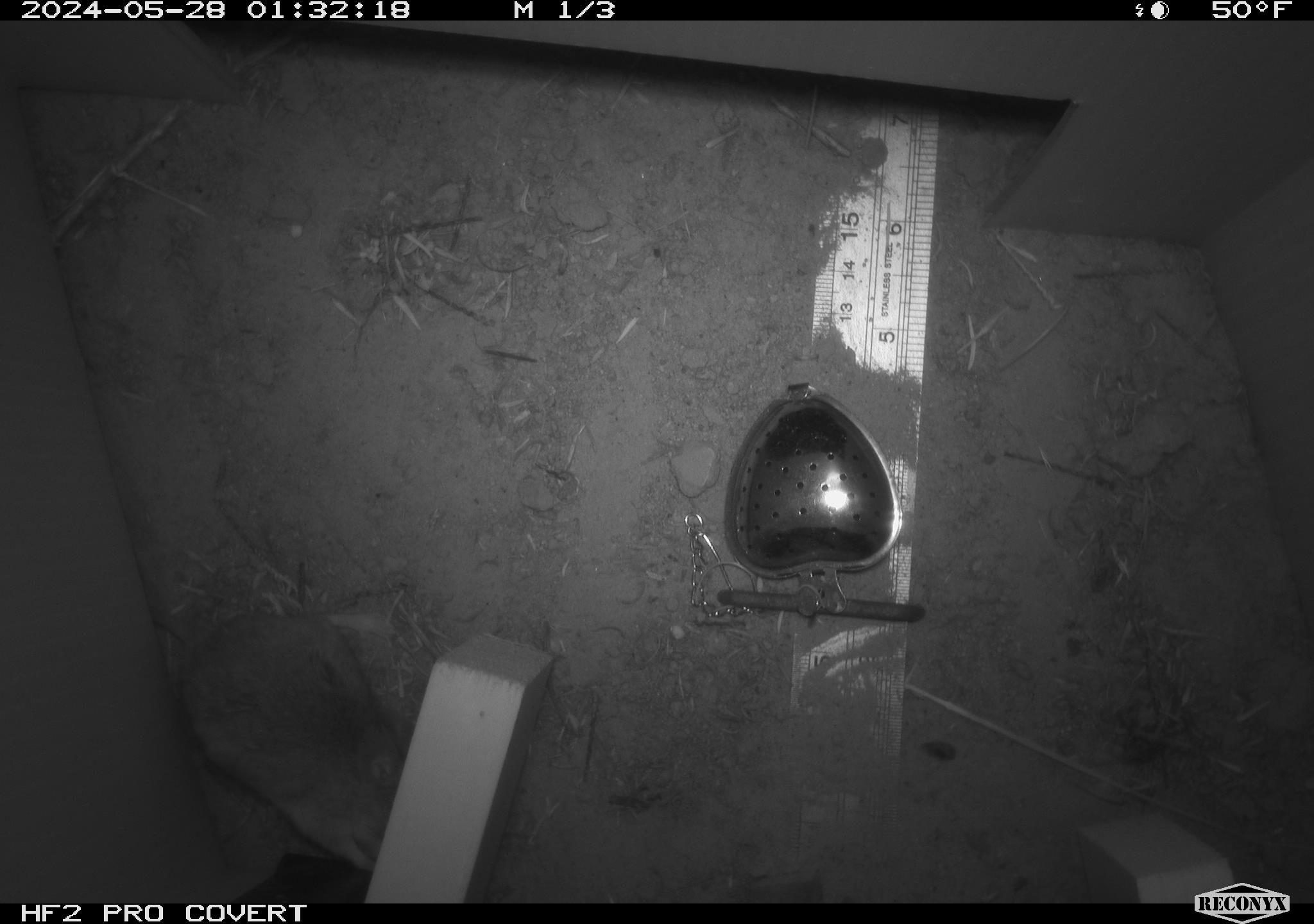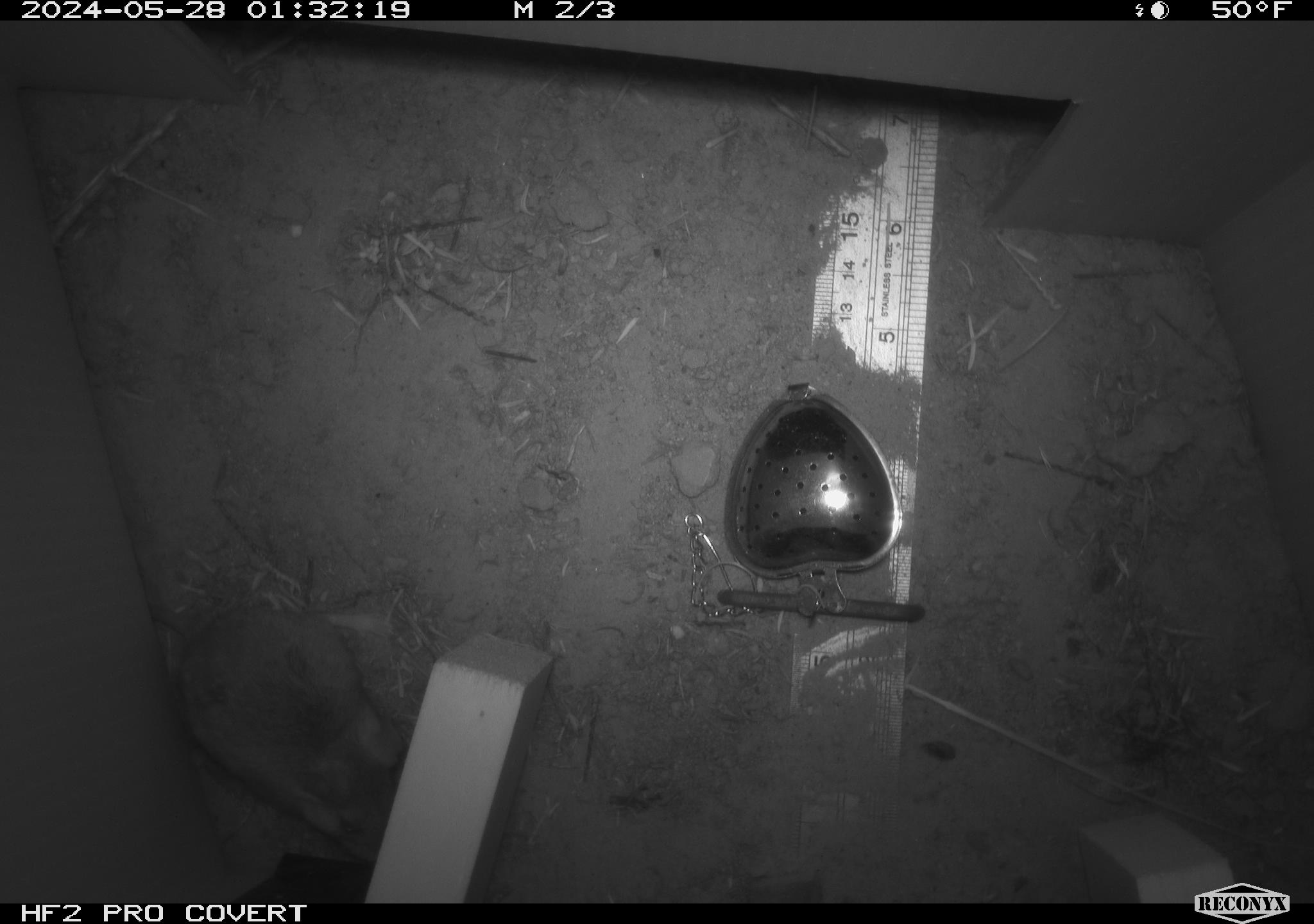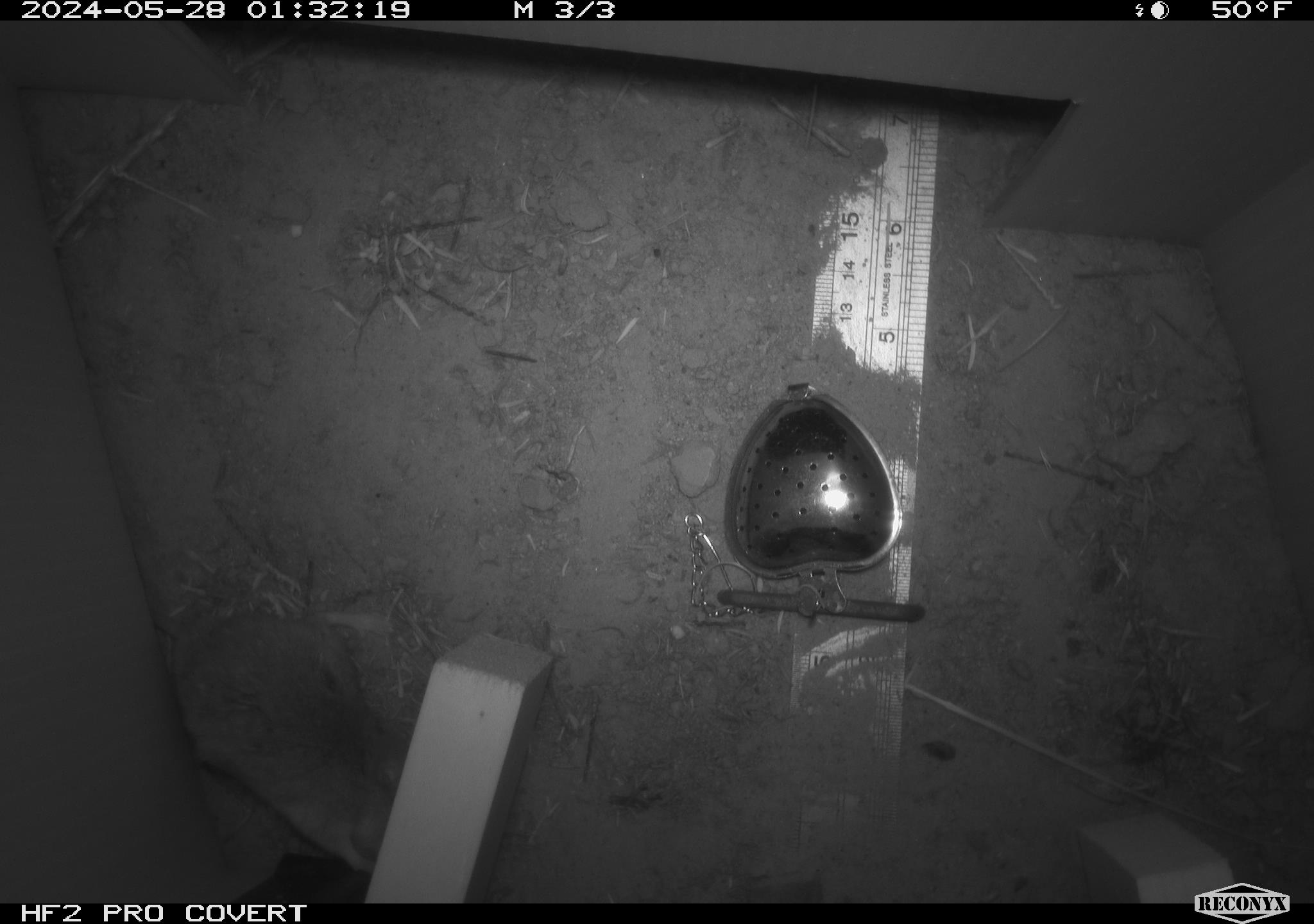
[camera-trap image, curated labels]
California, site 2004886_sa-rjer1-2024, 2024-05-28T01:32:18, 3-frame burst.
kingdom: Animalia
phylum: Chordata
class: Mammalia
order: Rodentia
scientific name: Rodentia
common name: mouse species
Mouse species (Rodentia).